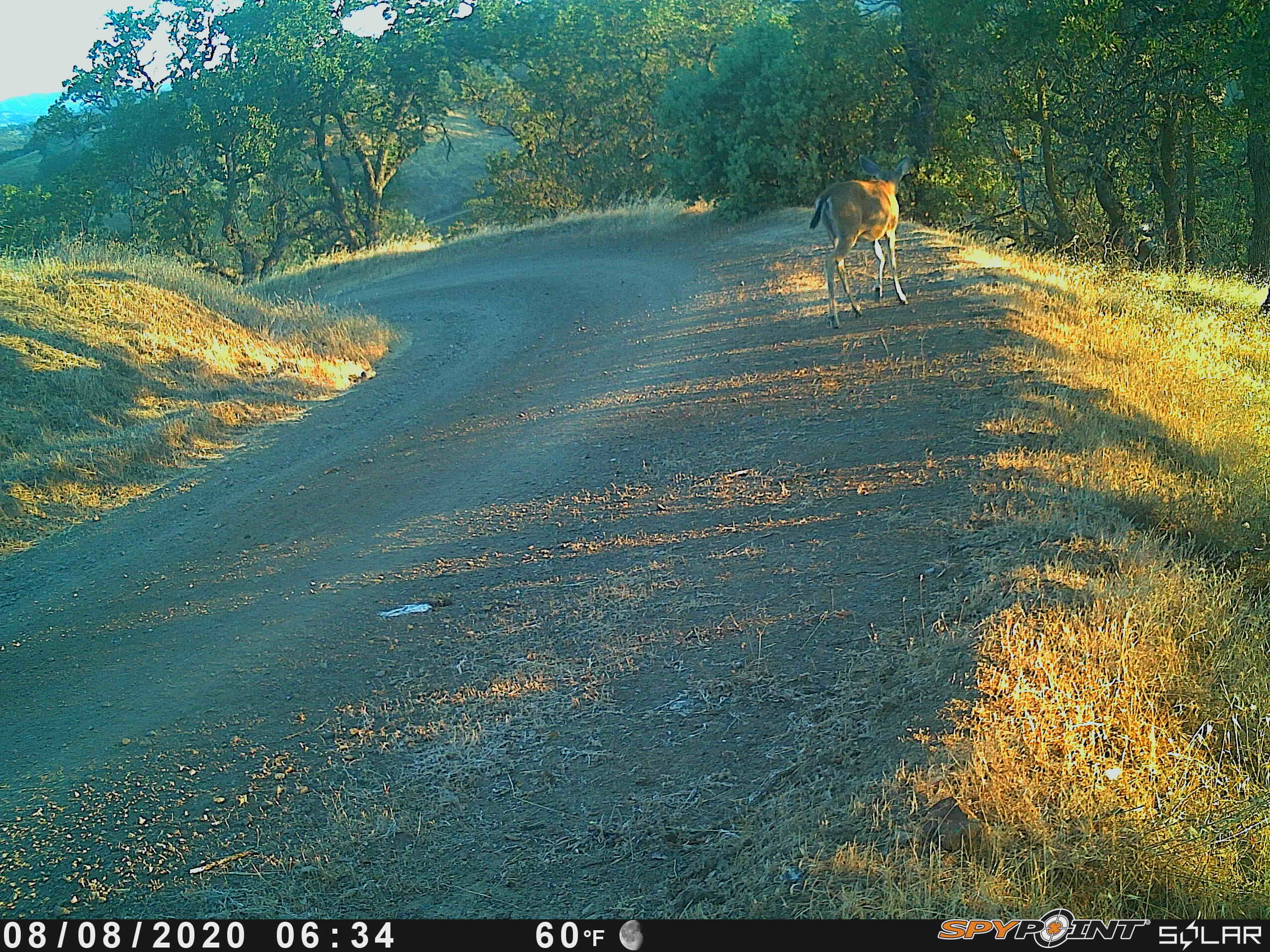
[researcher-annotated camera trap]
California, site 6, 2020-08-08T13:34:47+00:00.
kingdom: Animalia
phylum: Chordata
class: Mammalia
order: Artiodactyla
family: Cervidae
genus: Odocoileus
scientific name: Odocoileus hemionus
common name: mule deer